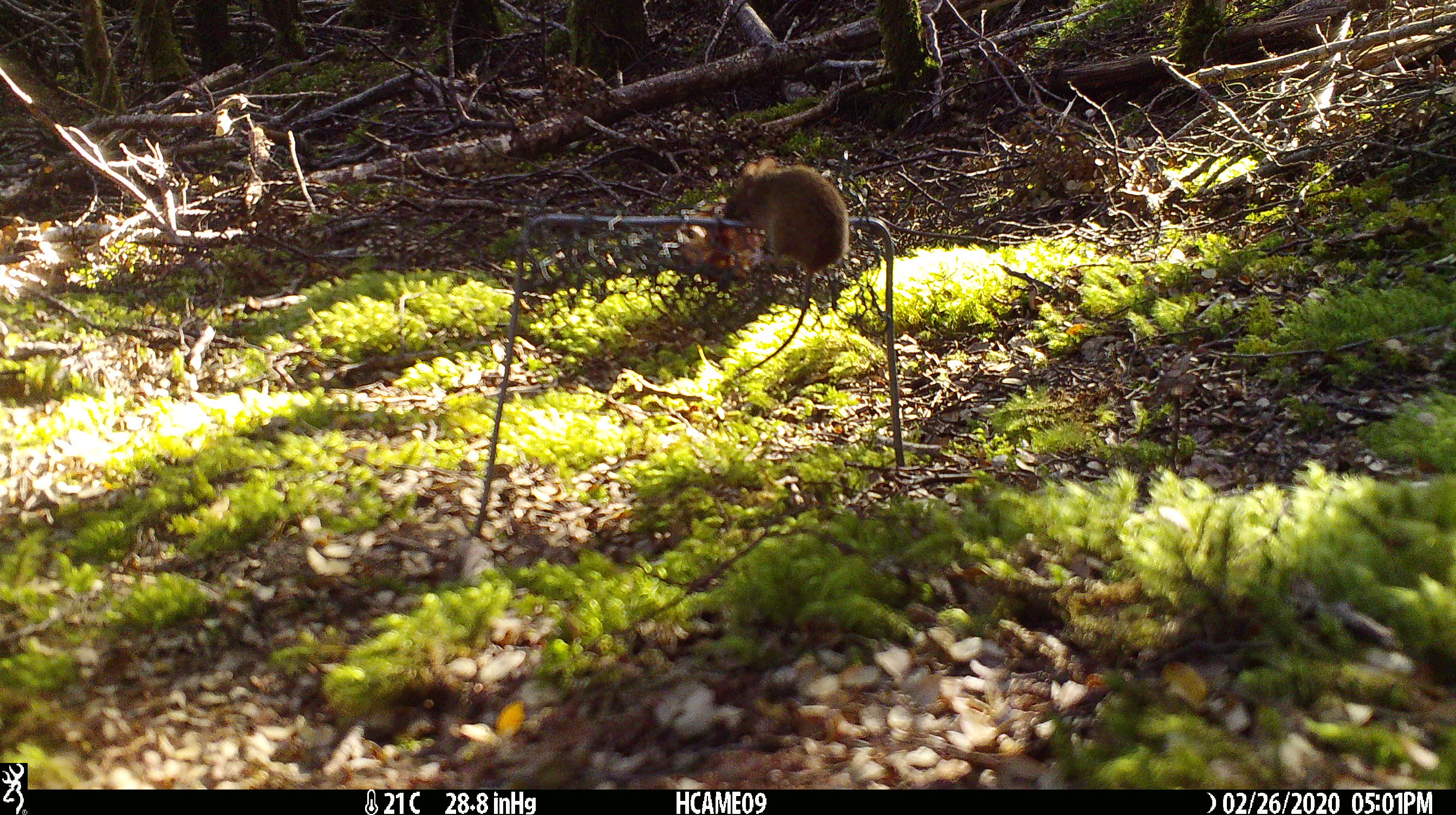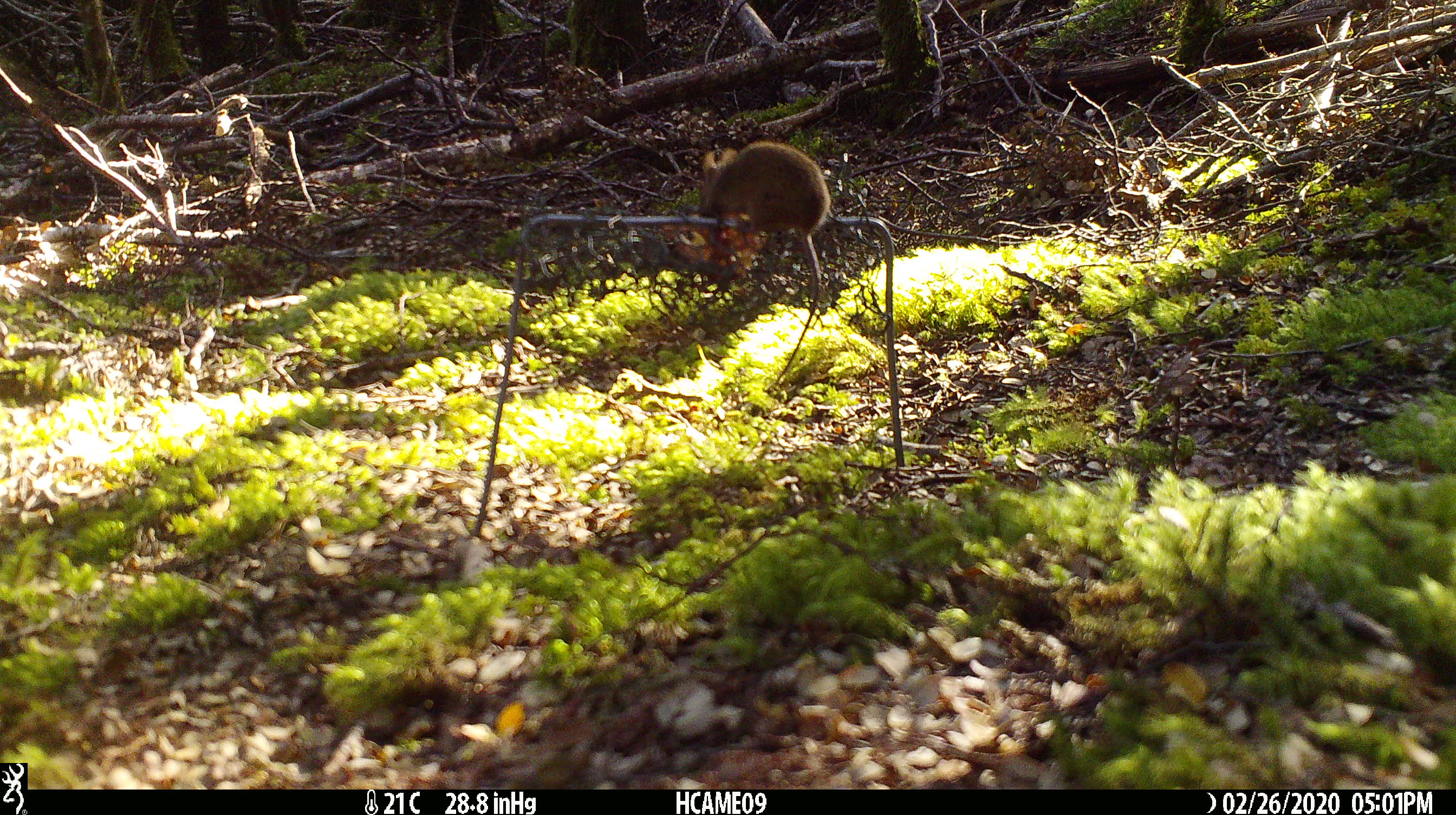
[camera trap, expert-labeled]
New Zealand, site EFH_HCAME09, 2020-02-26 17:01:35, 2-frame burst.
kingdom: Animalia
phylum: Chordata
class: Mammalia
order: Rodentia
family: Muridae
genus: Mus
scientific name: Mus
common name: mouse